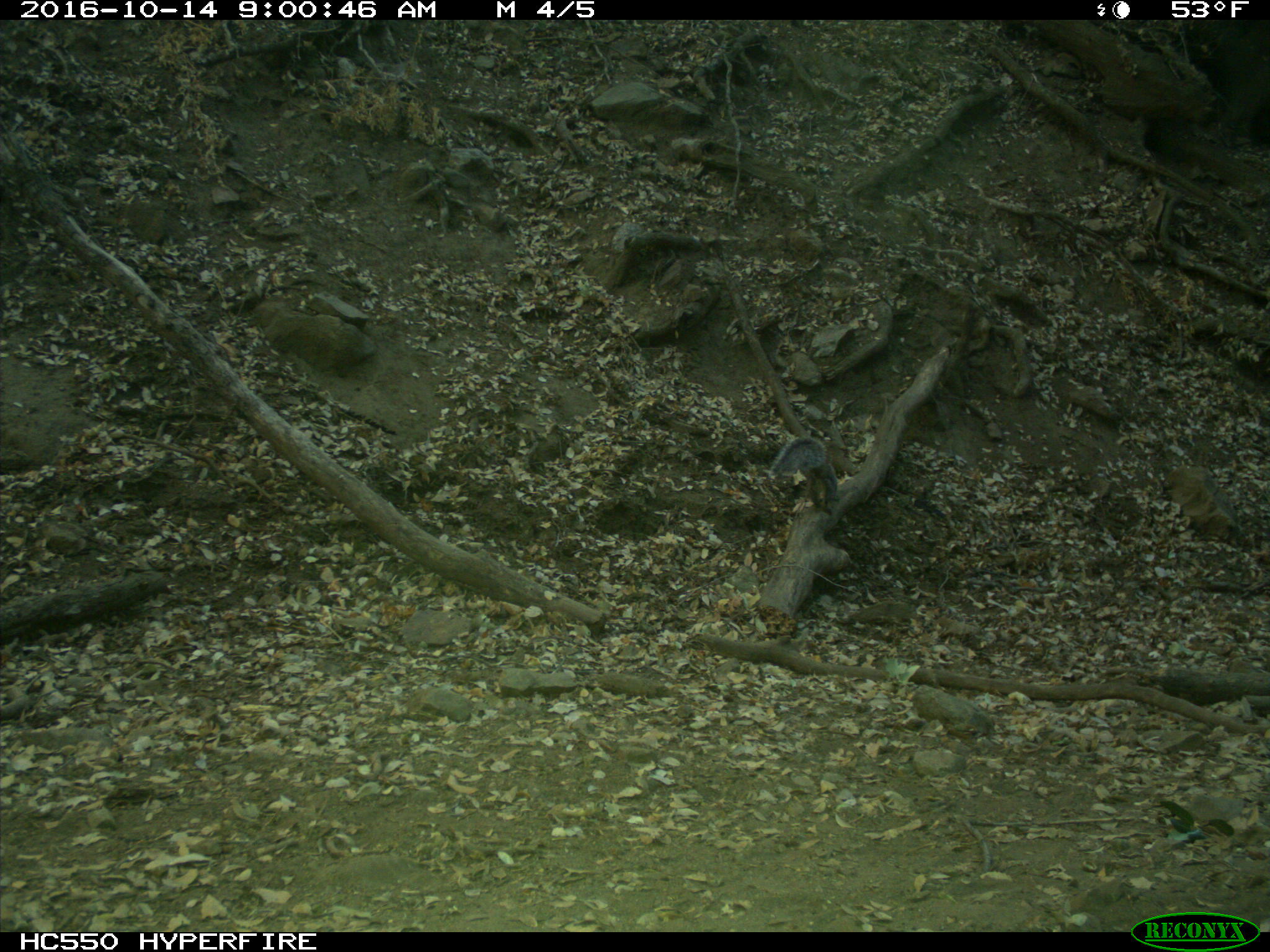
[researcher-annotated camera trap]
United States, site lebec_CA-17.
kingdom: Animalia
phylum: Chordata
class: Mammalia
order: Rodentia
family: Sciuridae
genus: Sciurus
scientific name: Sciurus carolinensis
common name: eastern gray squirrel